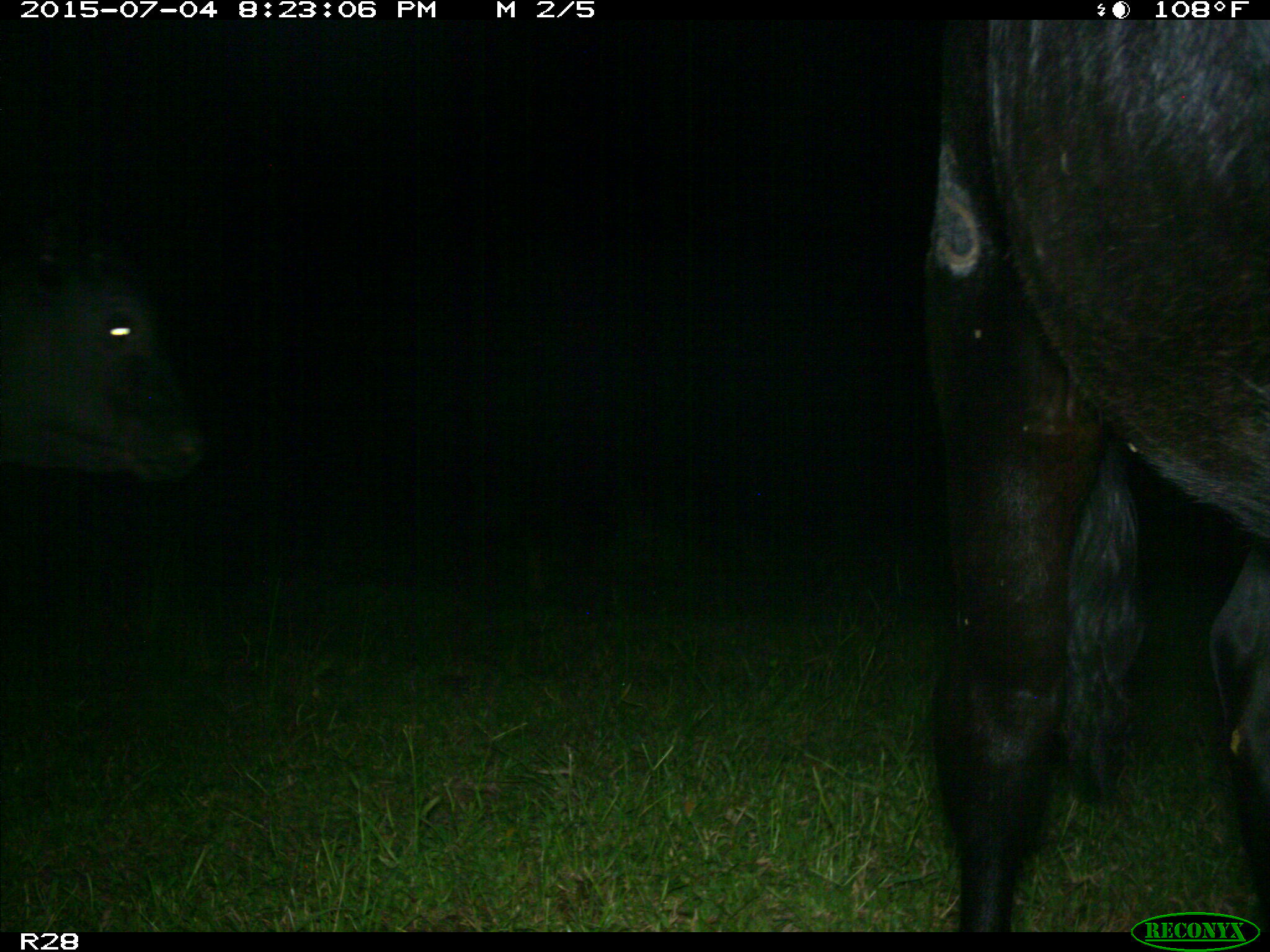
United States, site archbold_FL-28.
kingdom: Animalia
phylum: Chordata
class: Mammalia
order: Artiodactyla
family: Bovidae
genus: Bos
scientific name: Bos taurus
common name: domestic cow